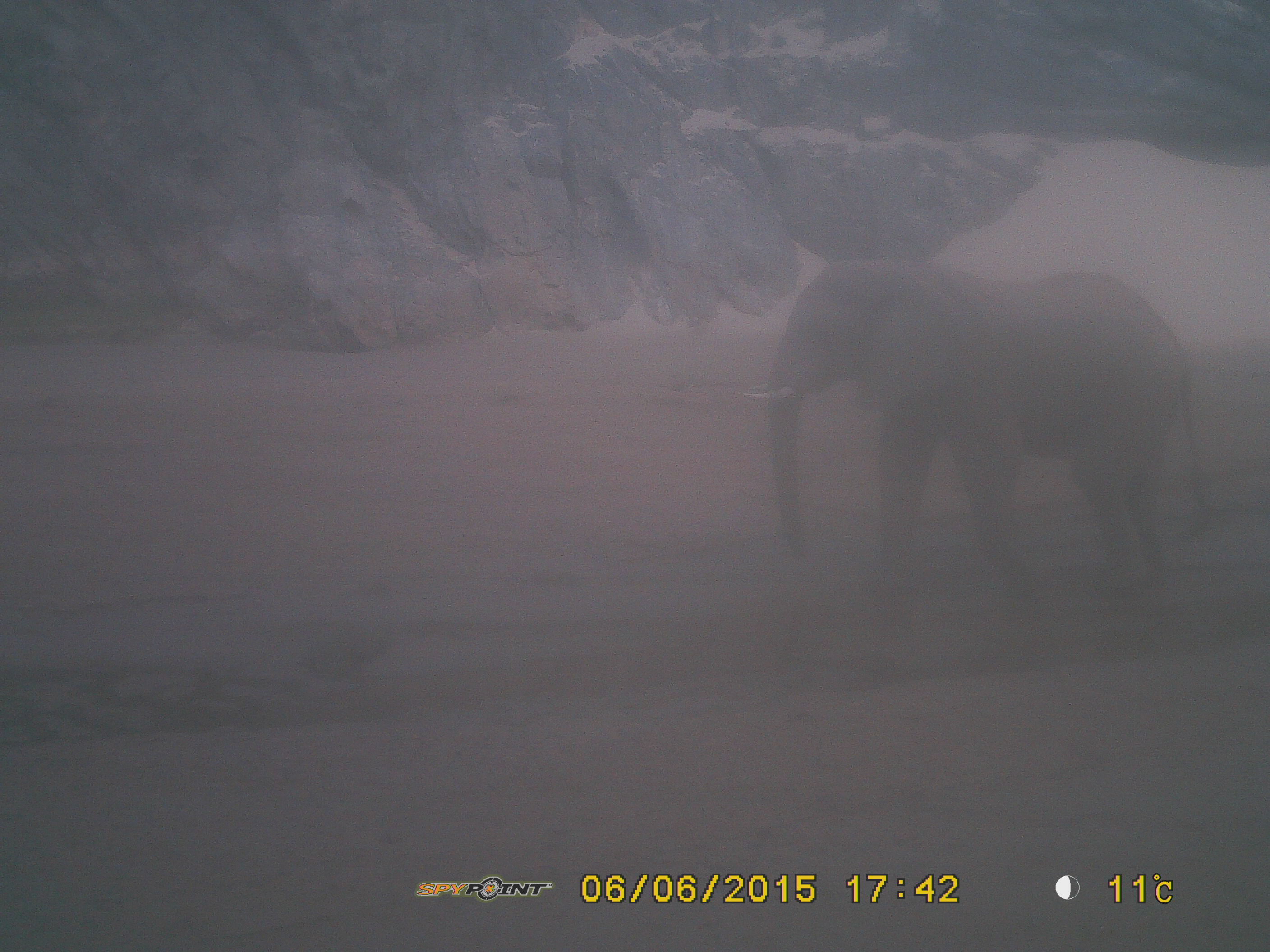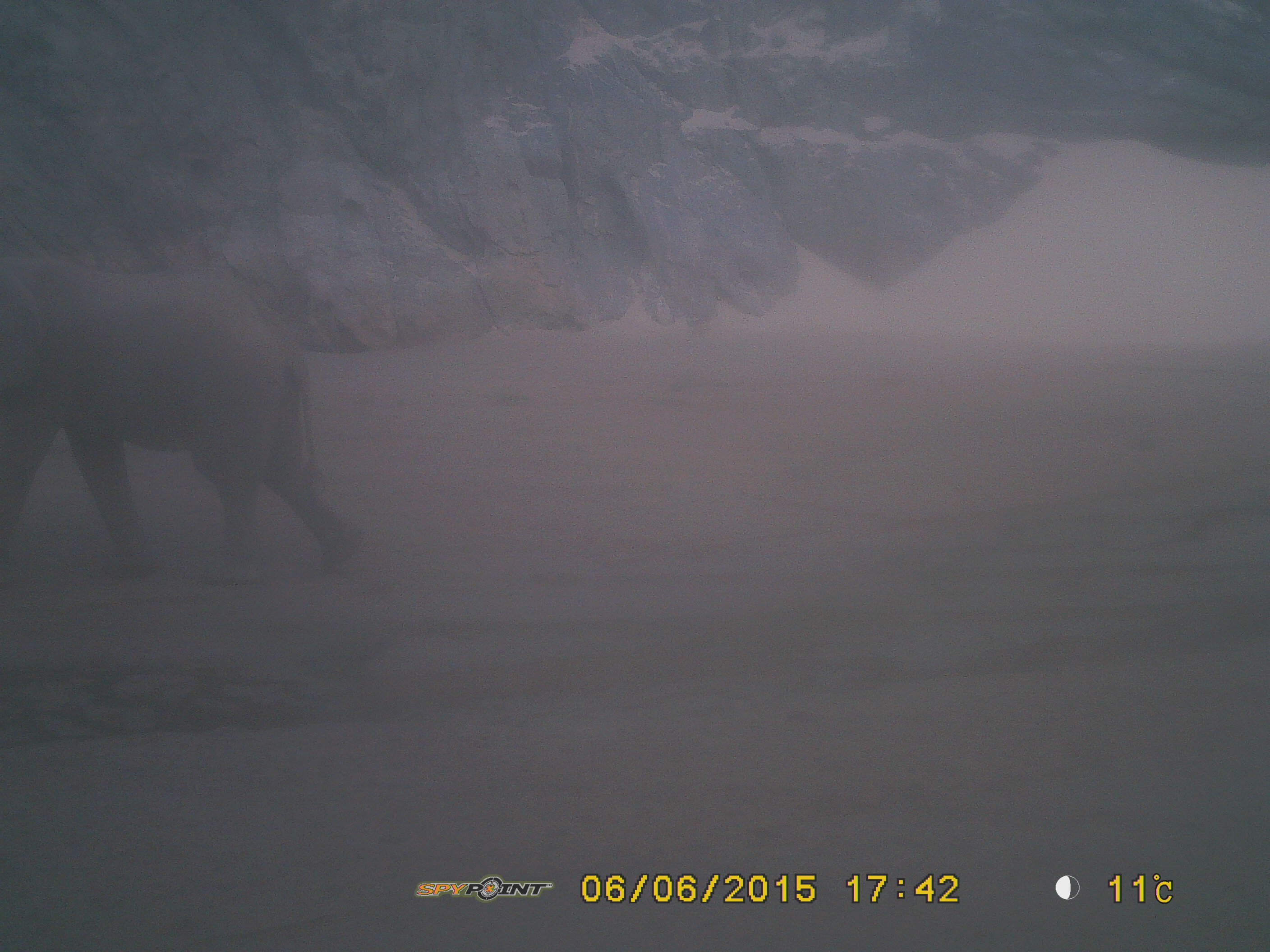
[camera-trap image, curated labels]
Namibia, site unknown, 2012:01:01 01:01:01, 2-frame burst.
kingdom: Animalia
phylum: Chordata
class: Mammalia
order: Proboscidea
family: Elephantidae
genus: Loxodonta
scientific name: Loxodonta africana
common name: african elephant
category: loxodanta africana